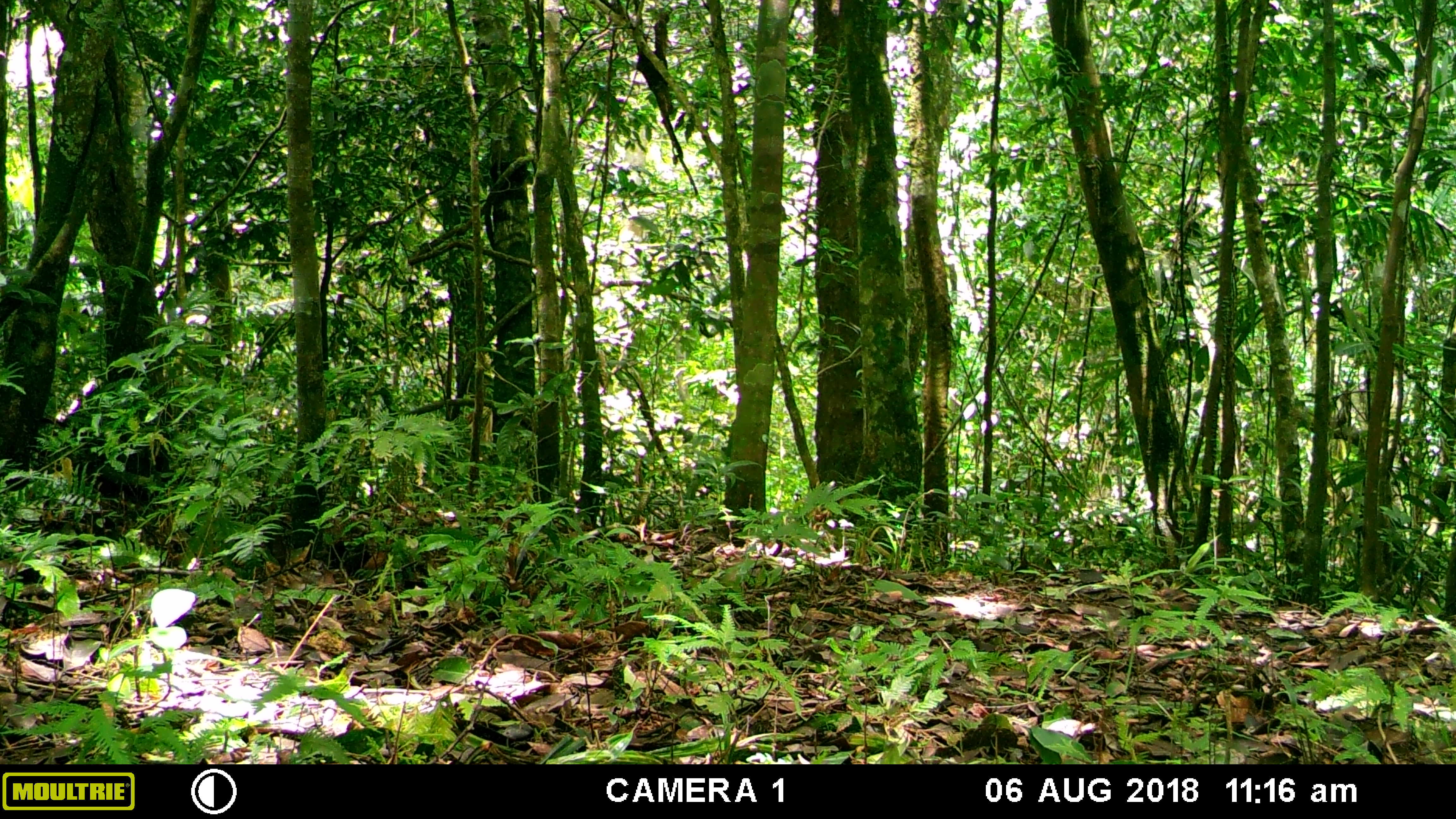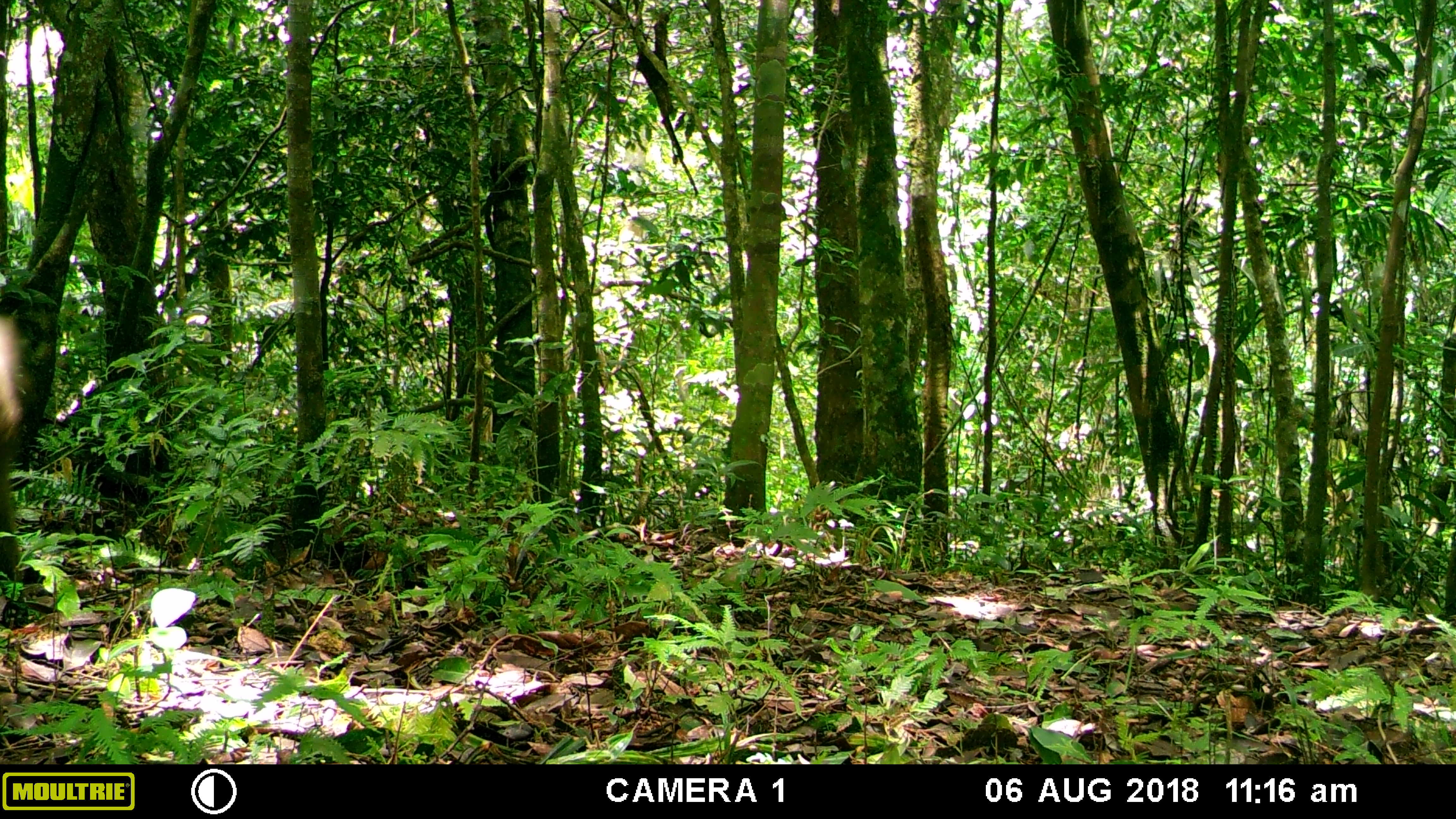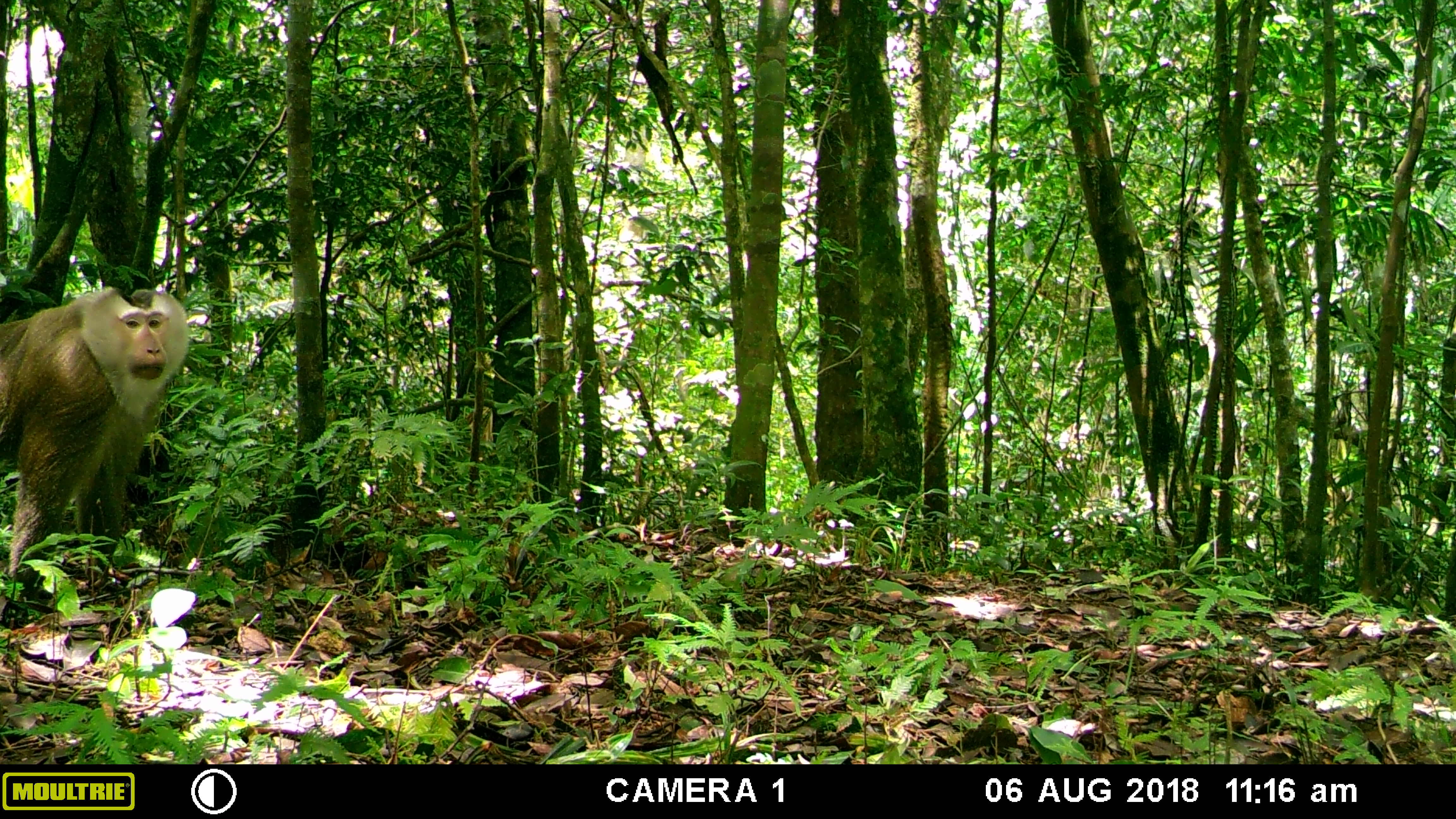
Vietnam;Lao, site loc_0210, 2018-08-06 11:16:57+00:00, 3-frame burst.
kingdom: Animalia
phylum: Chordata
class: Mammalia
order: Primates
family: Cercopithecidae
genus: Macaca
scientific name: Macaca nemestrina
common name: pig-tailed macaque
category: pig tailed macaque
Pig tailed macaque (pig-tailed macaque) (Macaca nemestrina). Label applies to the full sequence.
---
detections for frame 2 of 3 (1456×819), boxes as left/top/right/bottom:
pig tailed macaque: 0/315/26/625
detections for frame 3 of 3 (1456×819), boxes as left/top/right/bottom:
pig tailed macaque: 0/288/190/628